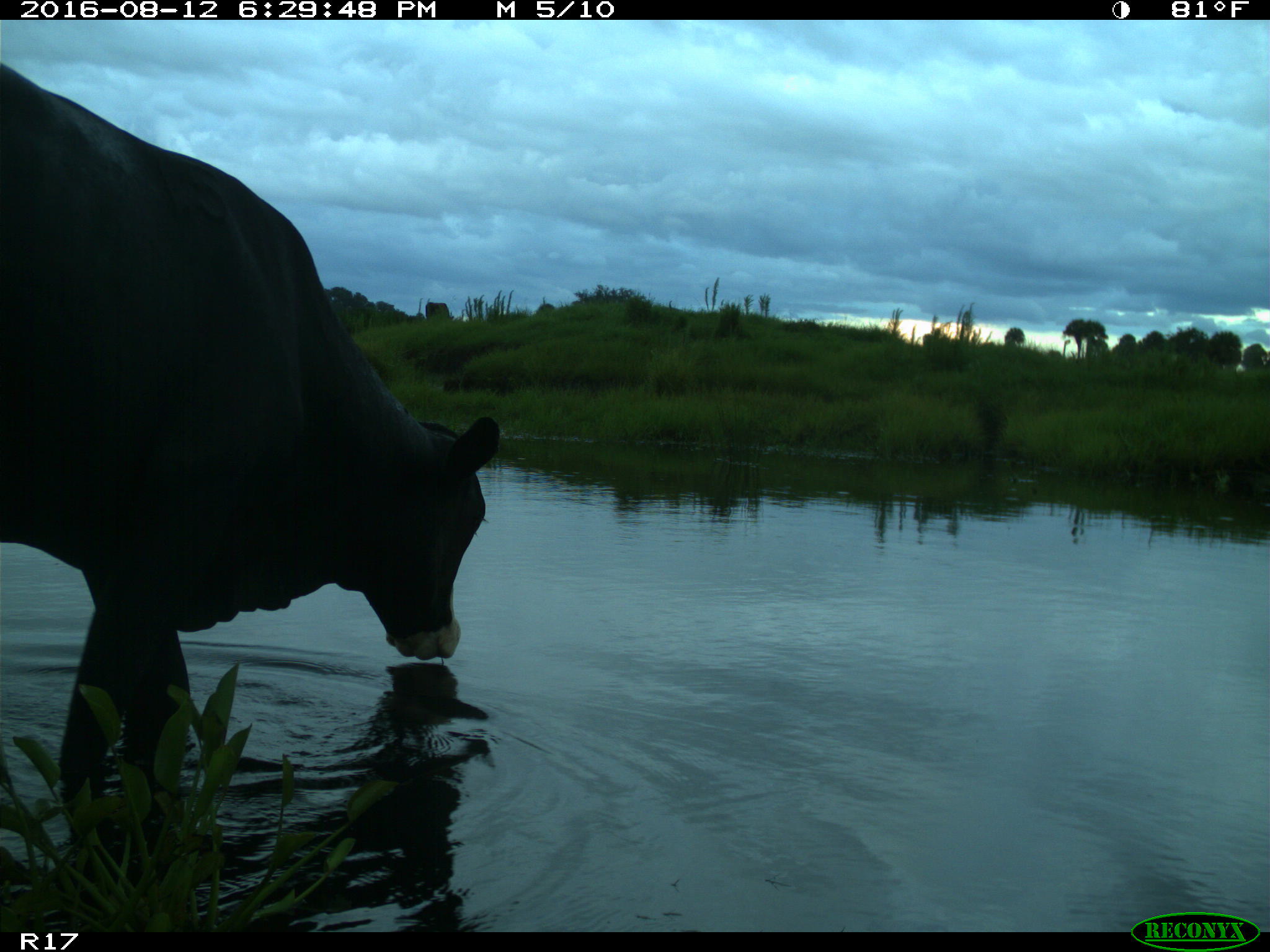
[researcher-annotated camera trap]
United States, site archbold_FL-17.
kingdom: Animalia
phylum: Chordata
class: Mammalia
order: Artiodactyla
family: Bovidae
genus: Bos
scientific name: Bos taurus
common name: domestic cow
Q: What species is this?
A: Bos taurus (domestic cow).